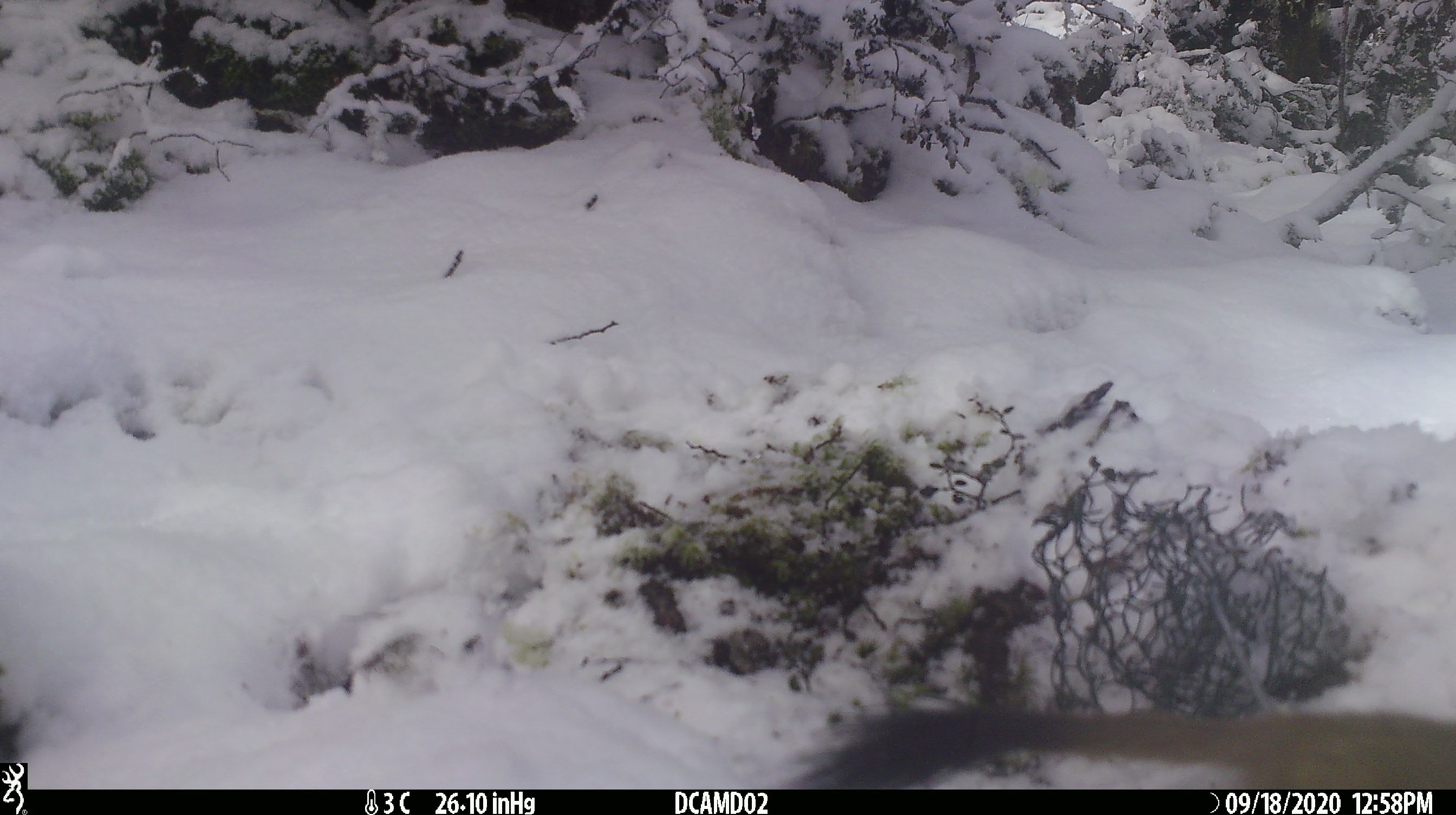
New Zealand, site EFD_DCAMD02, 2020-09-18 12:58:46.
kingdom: Animalia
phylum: Chordata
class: Mammalia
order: Carnivora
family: Mustelidae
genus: Mustela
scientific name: Mustela erminea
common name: stoat